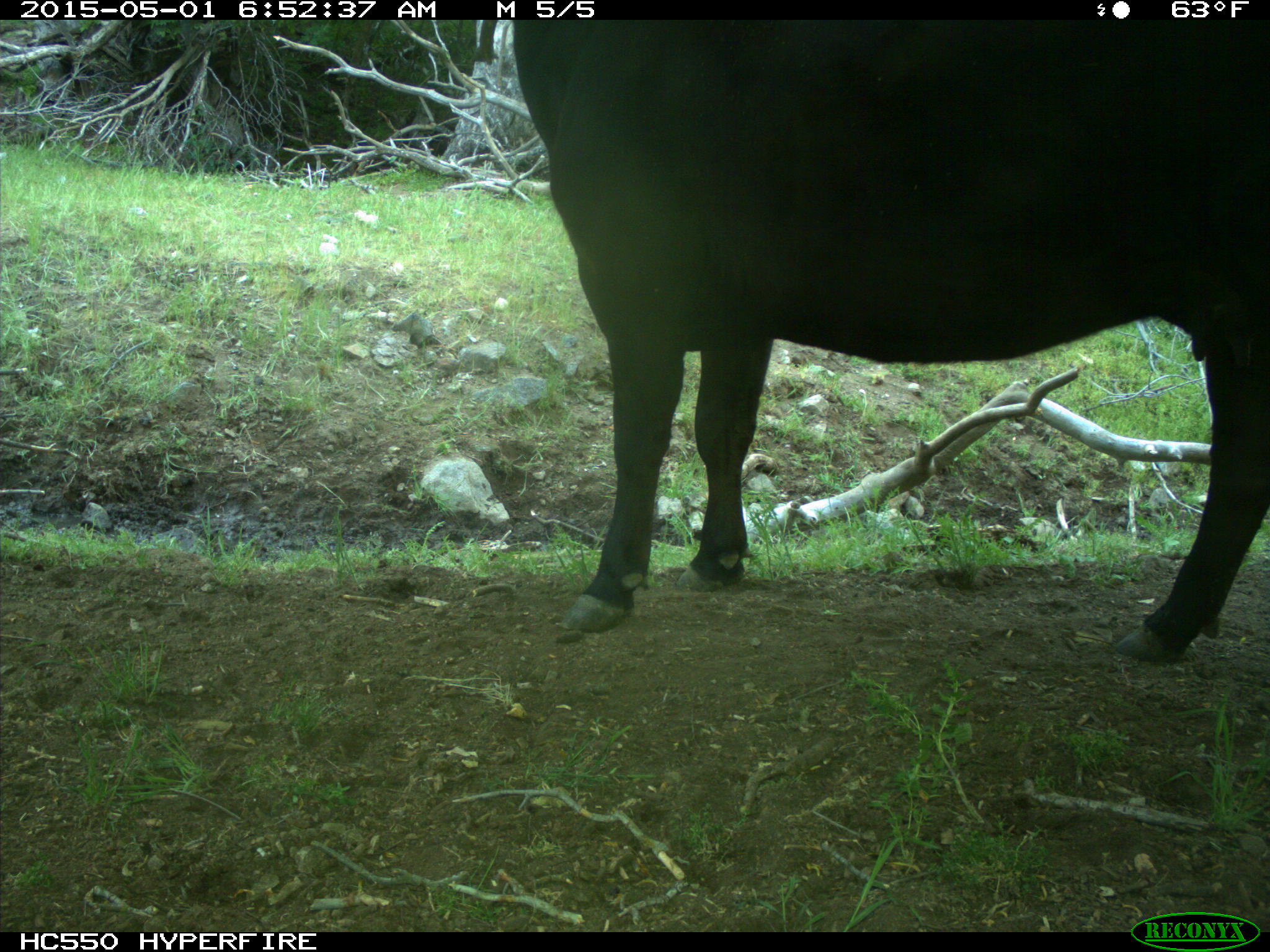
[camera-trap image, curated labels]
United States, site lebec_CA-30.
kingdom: Animalia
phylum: Chordata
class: Mammalia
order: Artiodactyla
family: Bovidae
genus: Bos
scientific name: Bos taurus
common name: domestic cow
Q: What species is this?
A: Bos taurus (domestic cow).